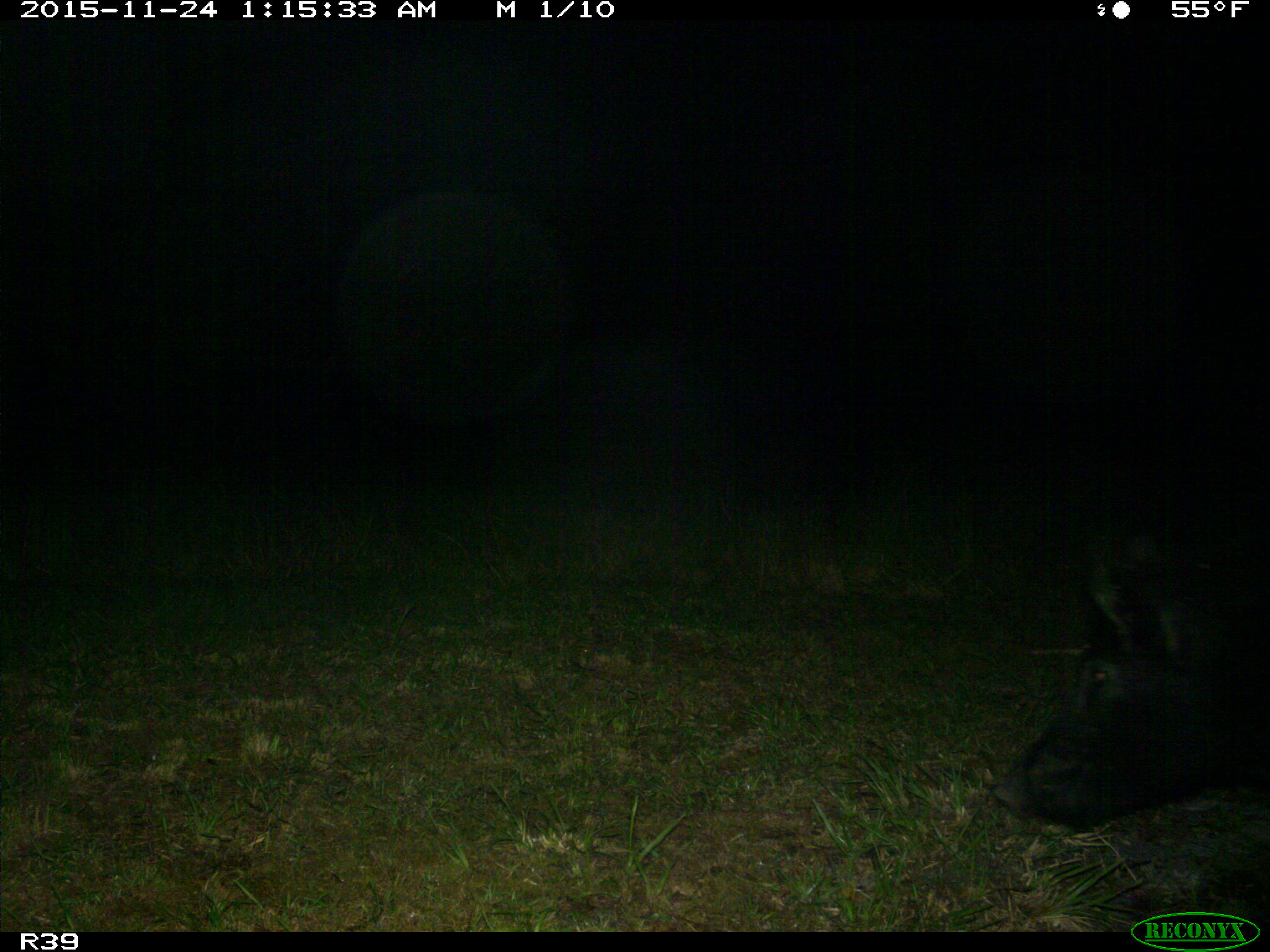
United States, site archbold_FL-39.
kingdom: Animalia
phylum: Chordata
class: Mammalia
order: Artiodactyla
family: Suidae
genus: Sus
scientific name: Sus scrofa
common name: wild boar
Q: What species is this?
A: Sus scrofa (wild boar).